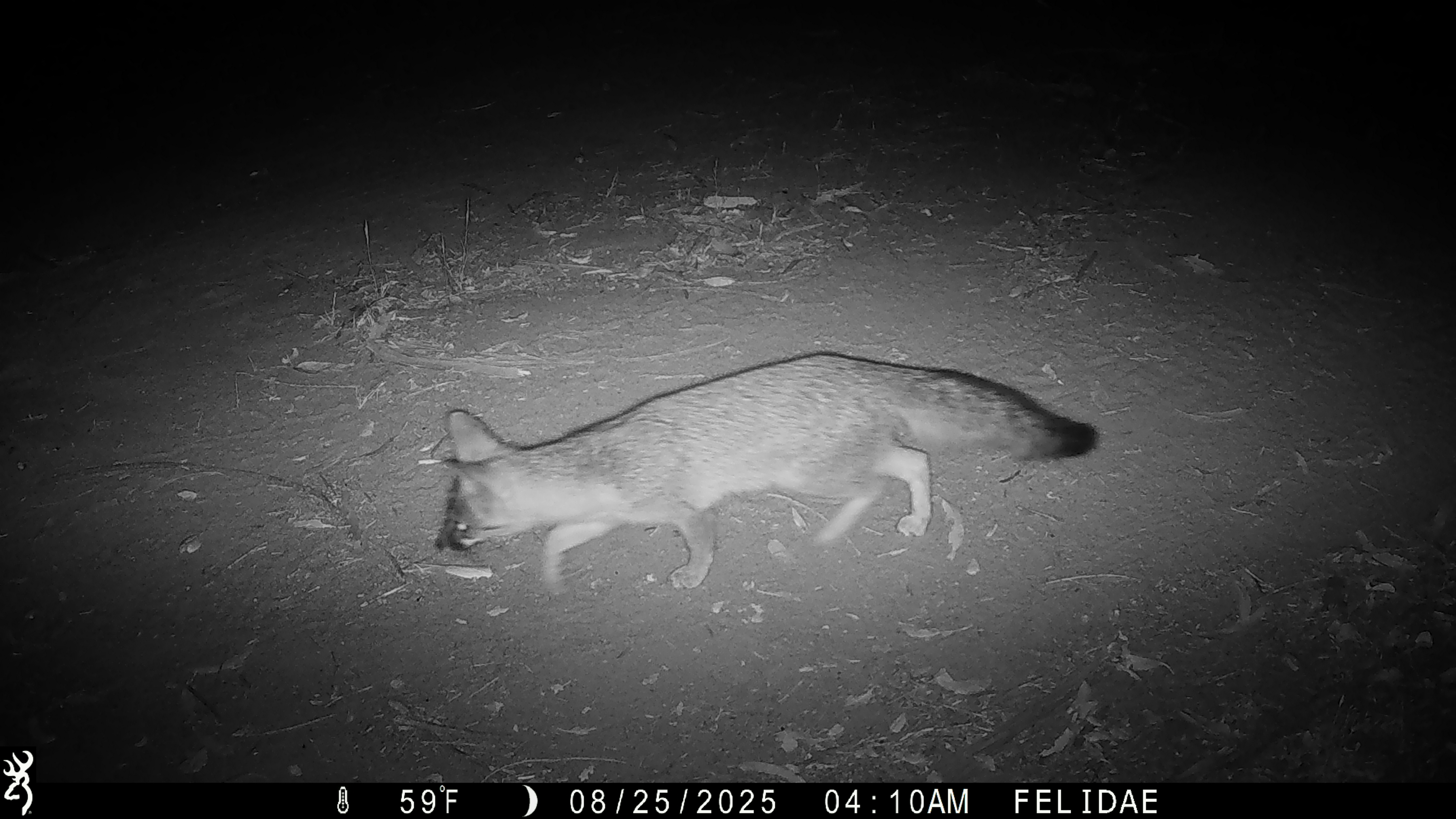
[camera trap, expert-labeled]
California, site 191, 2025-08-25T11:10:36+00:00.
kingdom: Animalia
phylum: Chordata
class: Mammalia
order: Carnivora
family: Canidae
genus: Urocyon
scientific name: Urocyon cinereoargenteus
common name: gray fox